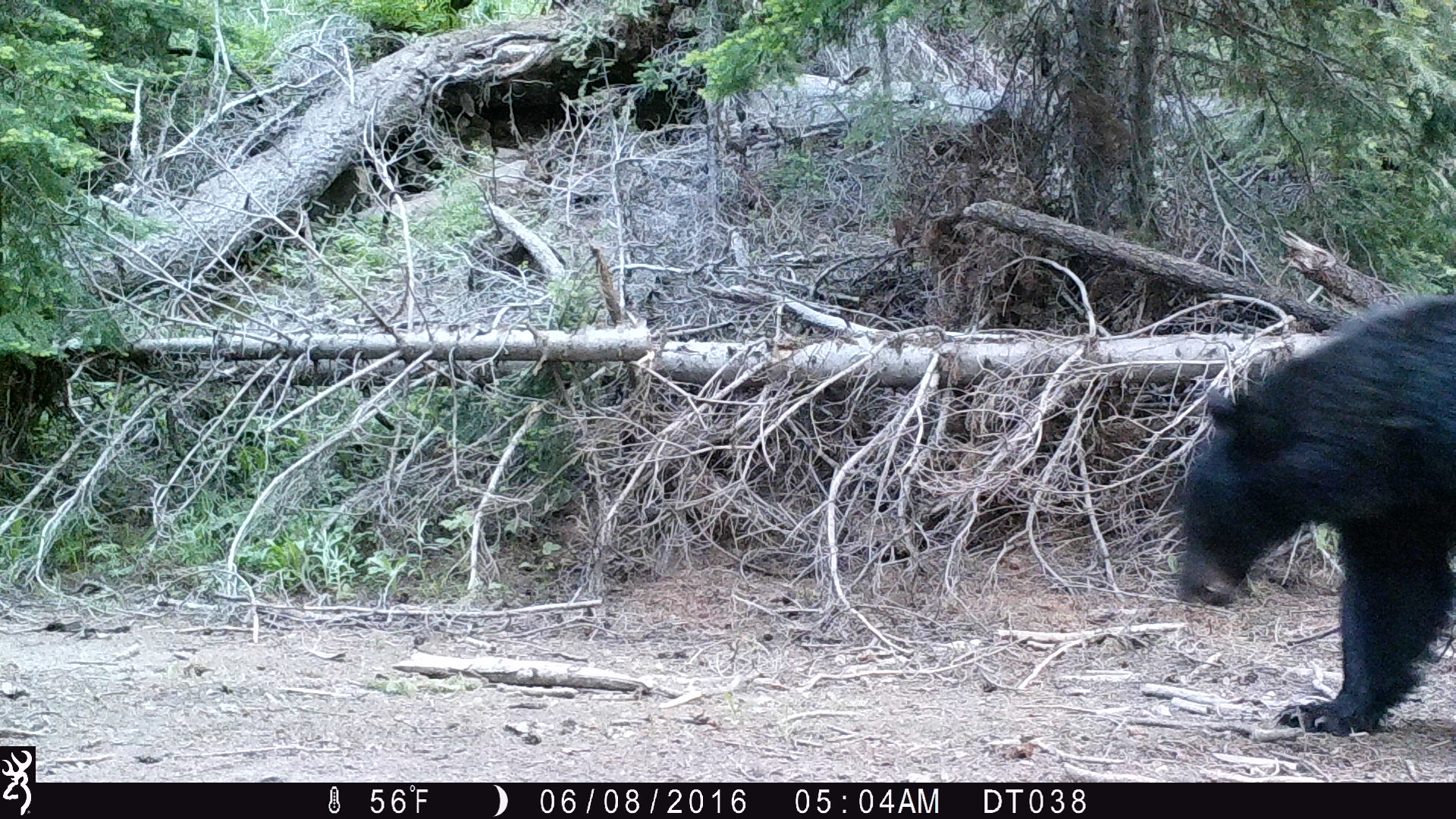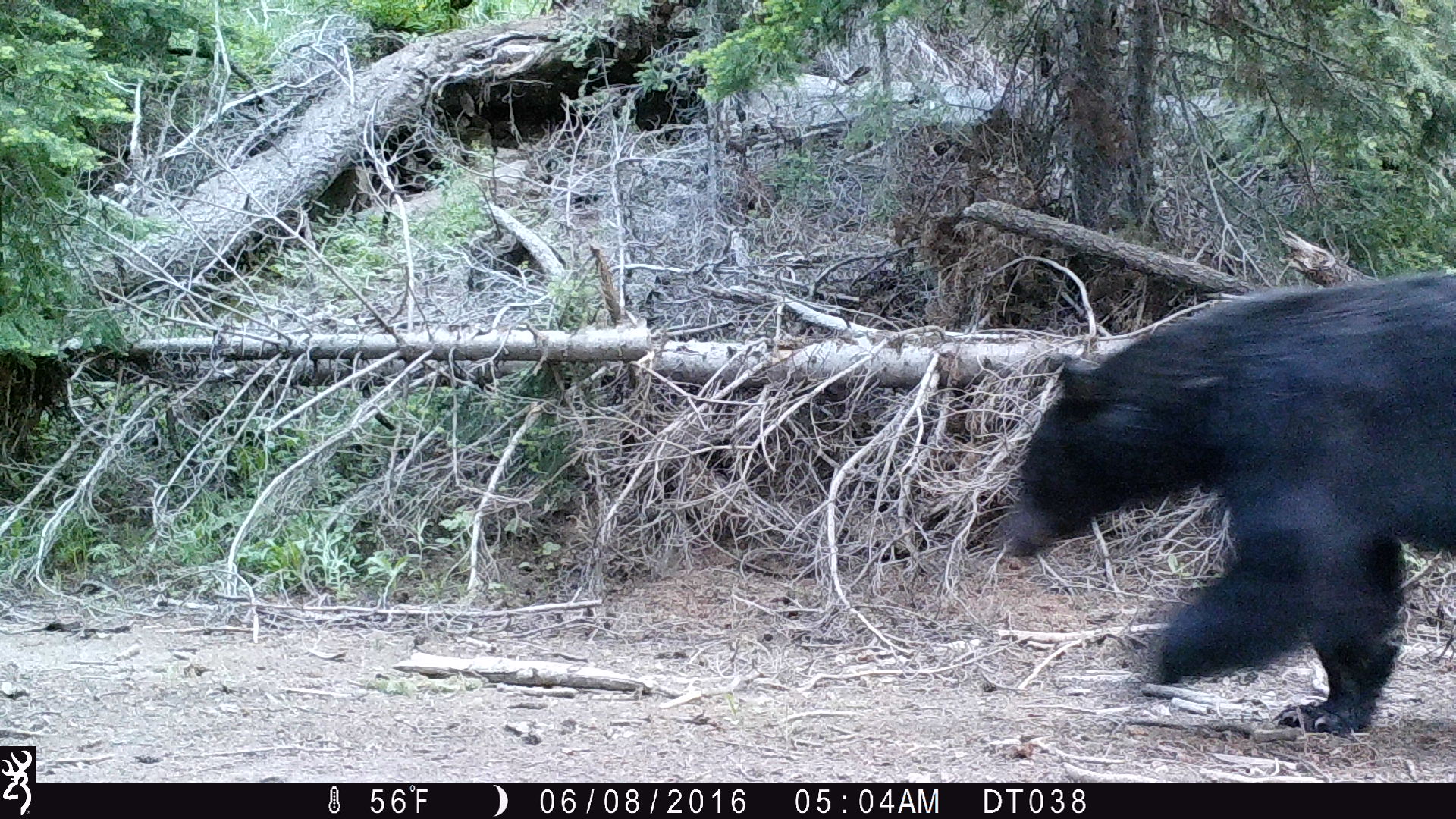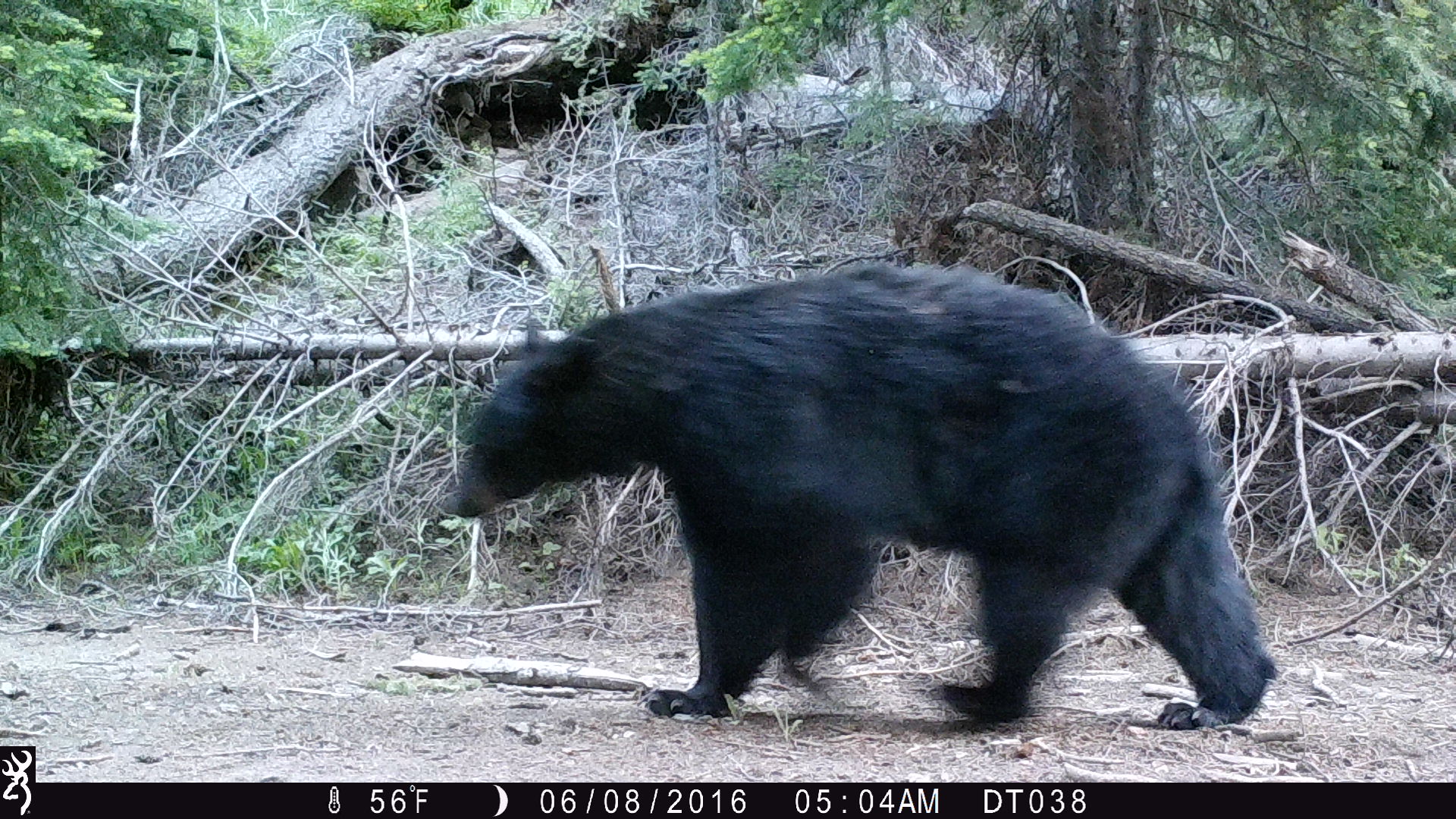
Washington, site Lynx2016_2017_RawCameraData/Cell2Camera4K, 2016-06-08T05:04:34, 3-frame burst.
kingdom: Animalia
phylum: Chordata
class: Mammalia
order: Carnivora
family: Ursidae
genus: Ursus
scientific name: Ursus americanus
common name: american black bear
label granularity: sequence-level